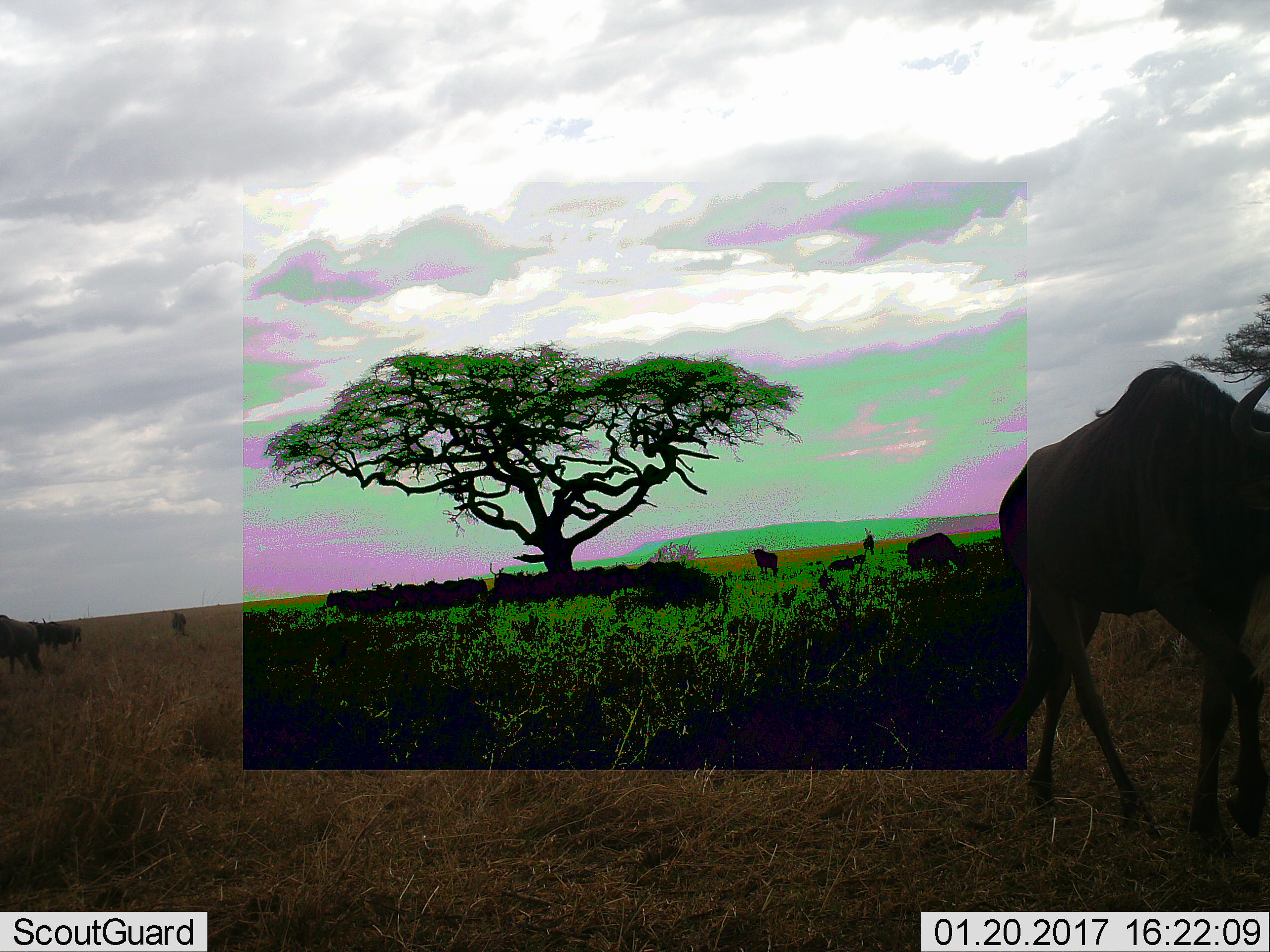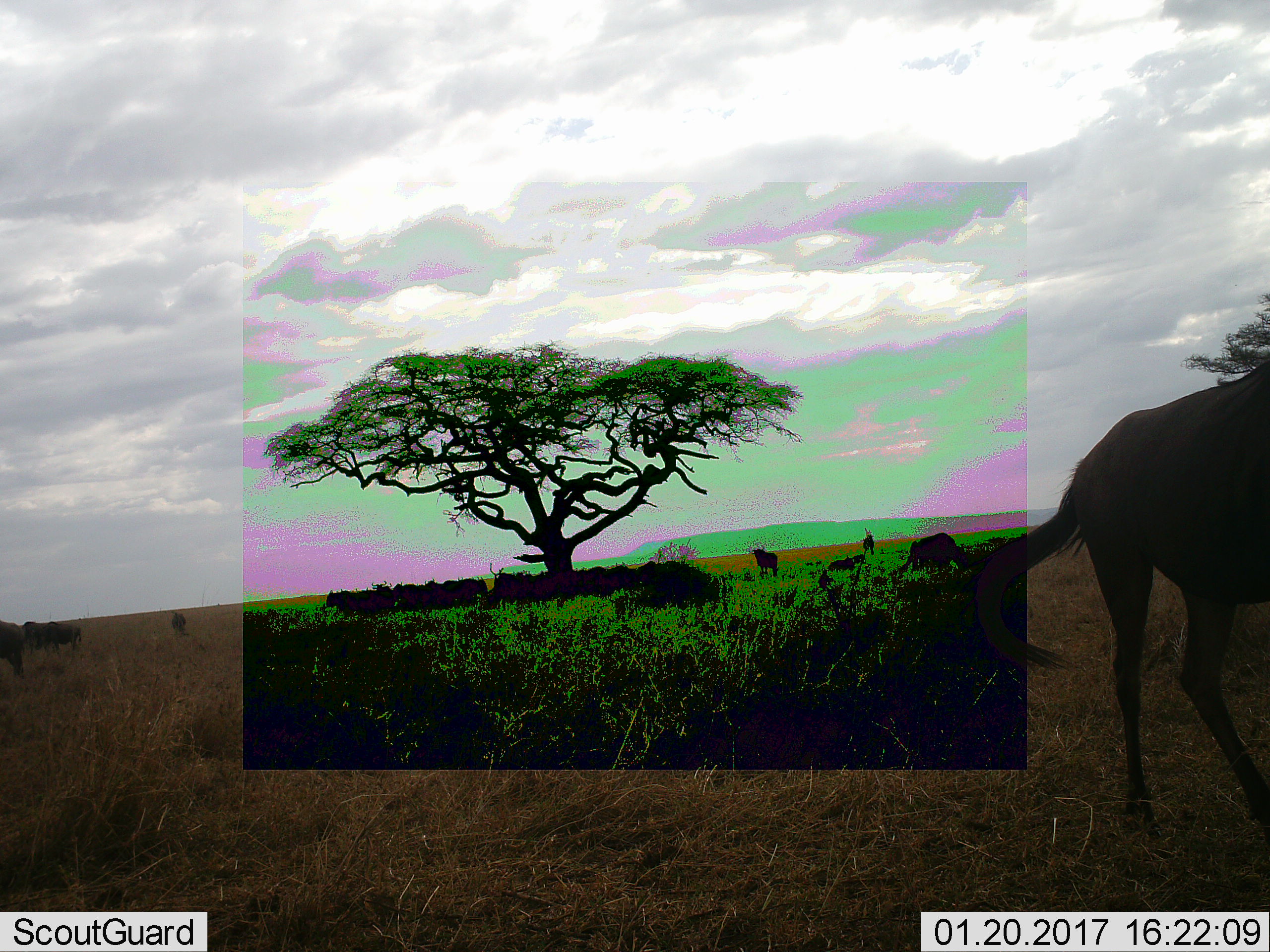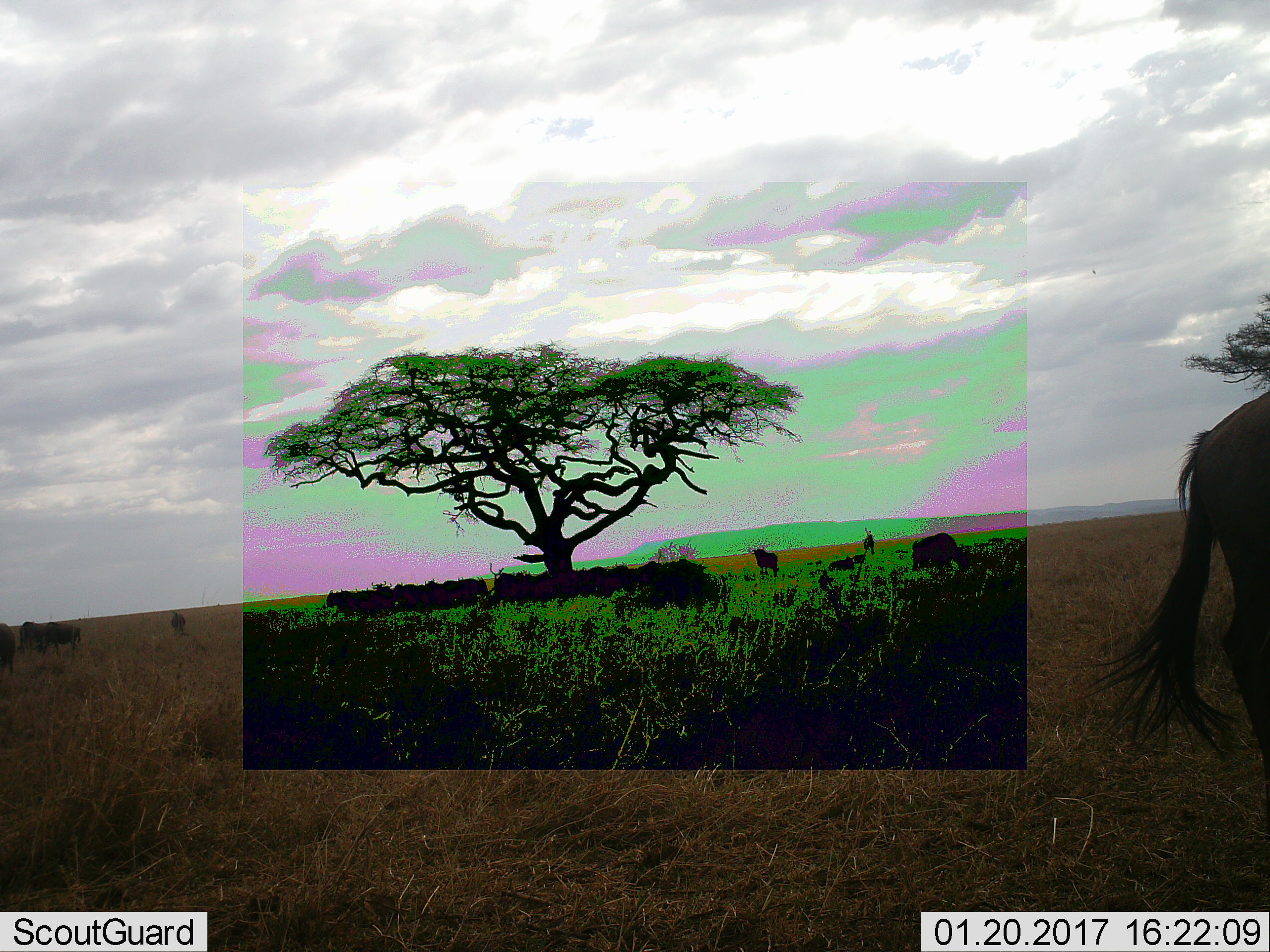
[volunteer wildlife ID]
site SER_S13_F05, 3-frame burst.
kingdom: Animalia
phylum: Chordata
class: Mammalia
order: Artiodactyla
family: Bovidae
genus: Connochaetes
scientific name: Connochaetes taurinus taurinus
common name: blue wildebeest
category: wildebeestblue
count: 8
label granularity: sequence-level